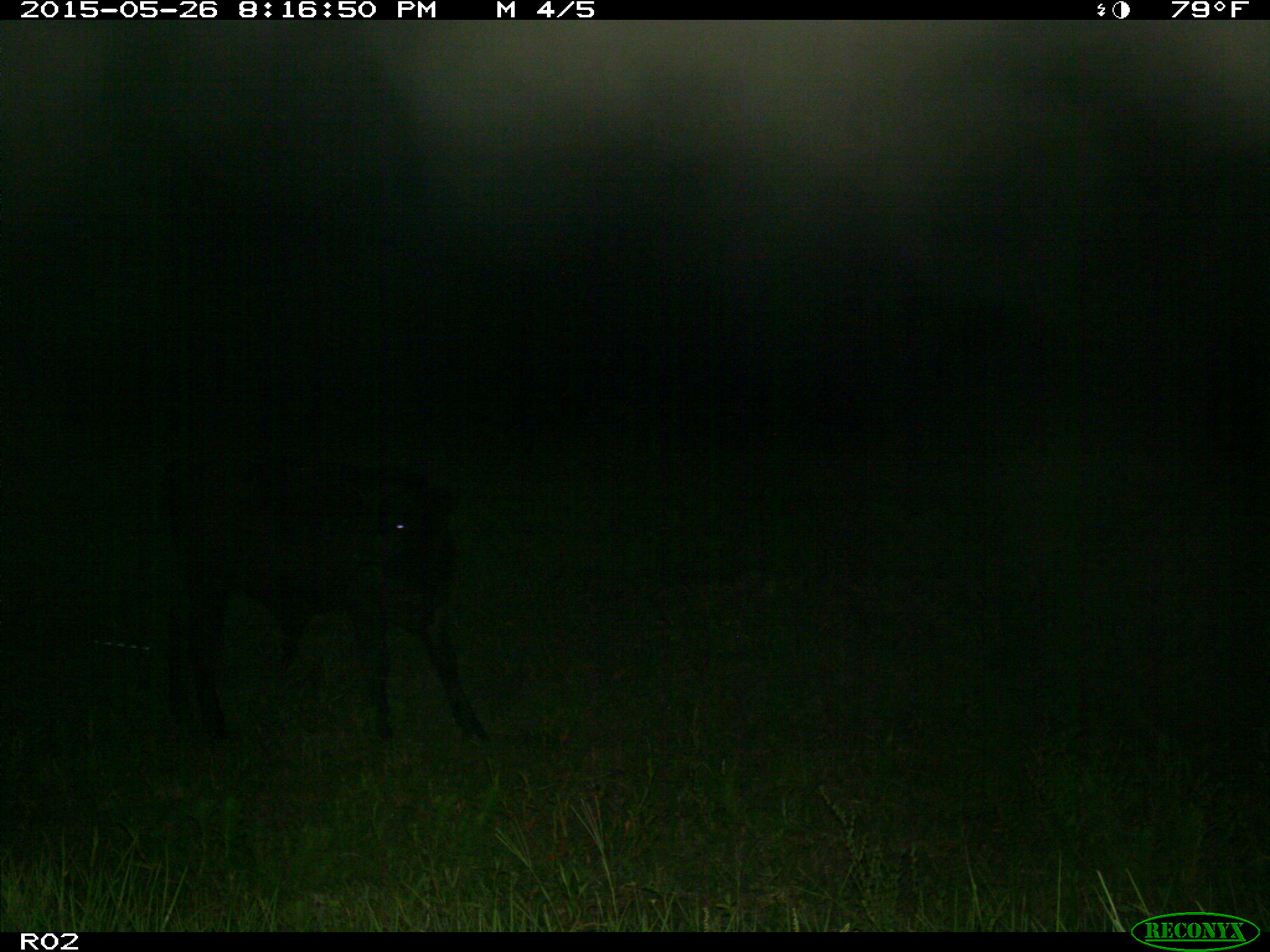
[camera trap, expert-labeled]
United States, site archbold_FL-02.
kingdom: Animalia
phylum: Chordata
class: Mammalia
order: Artiodactyla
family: Bovidae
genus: Bos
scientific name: Bos taurus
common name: domestic cow